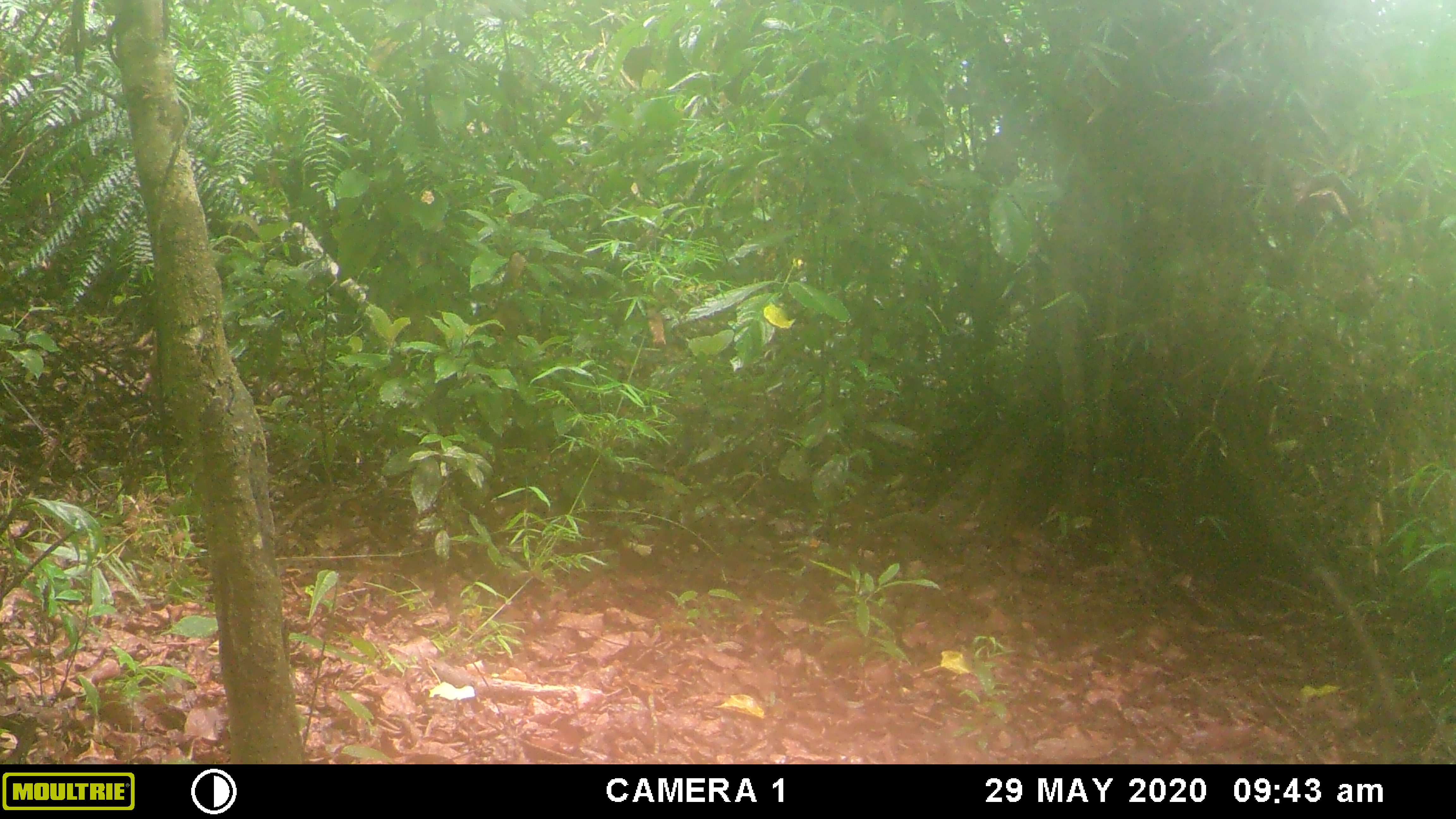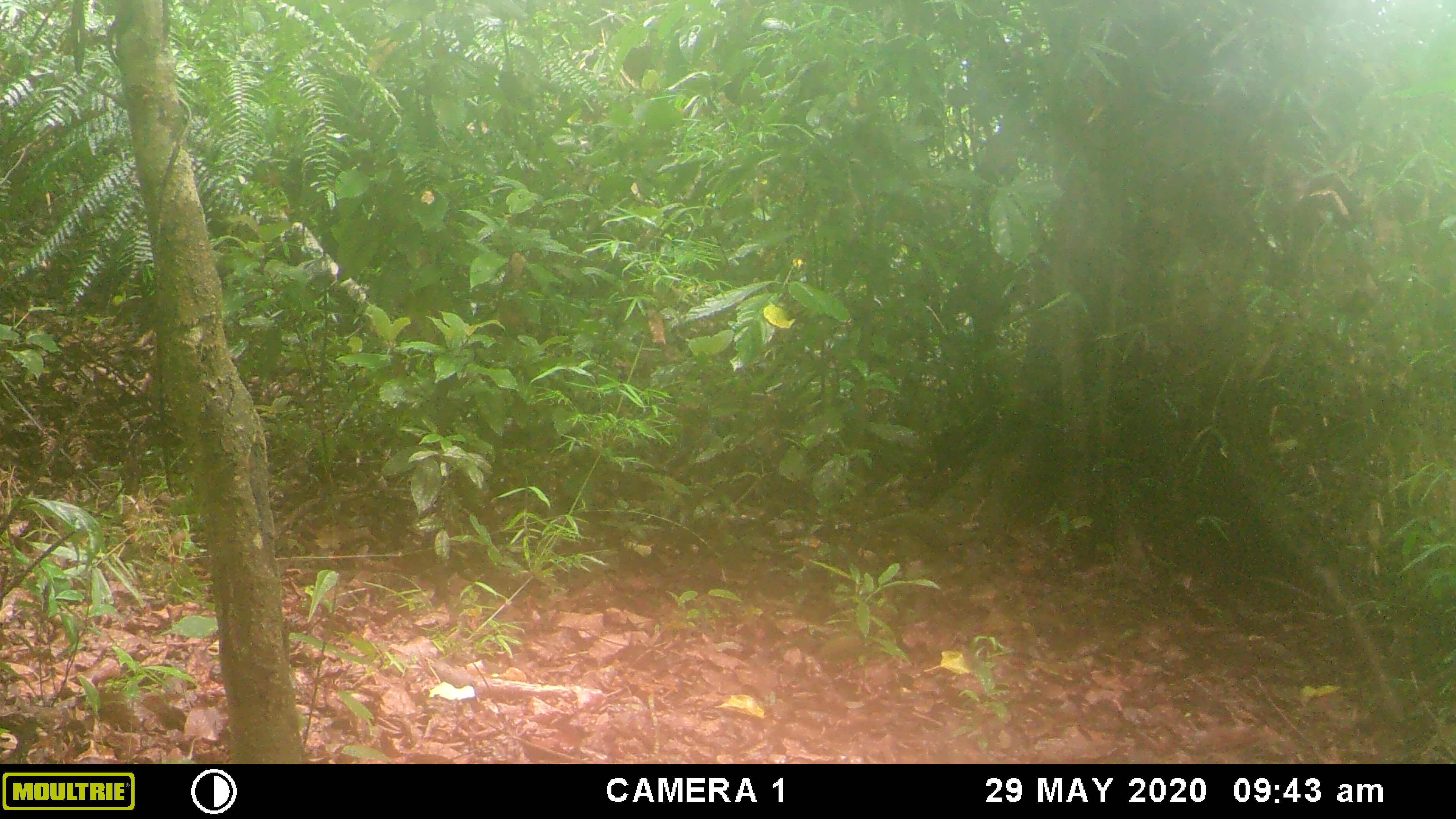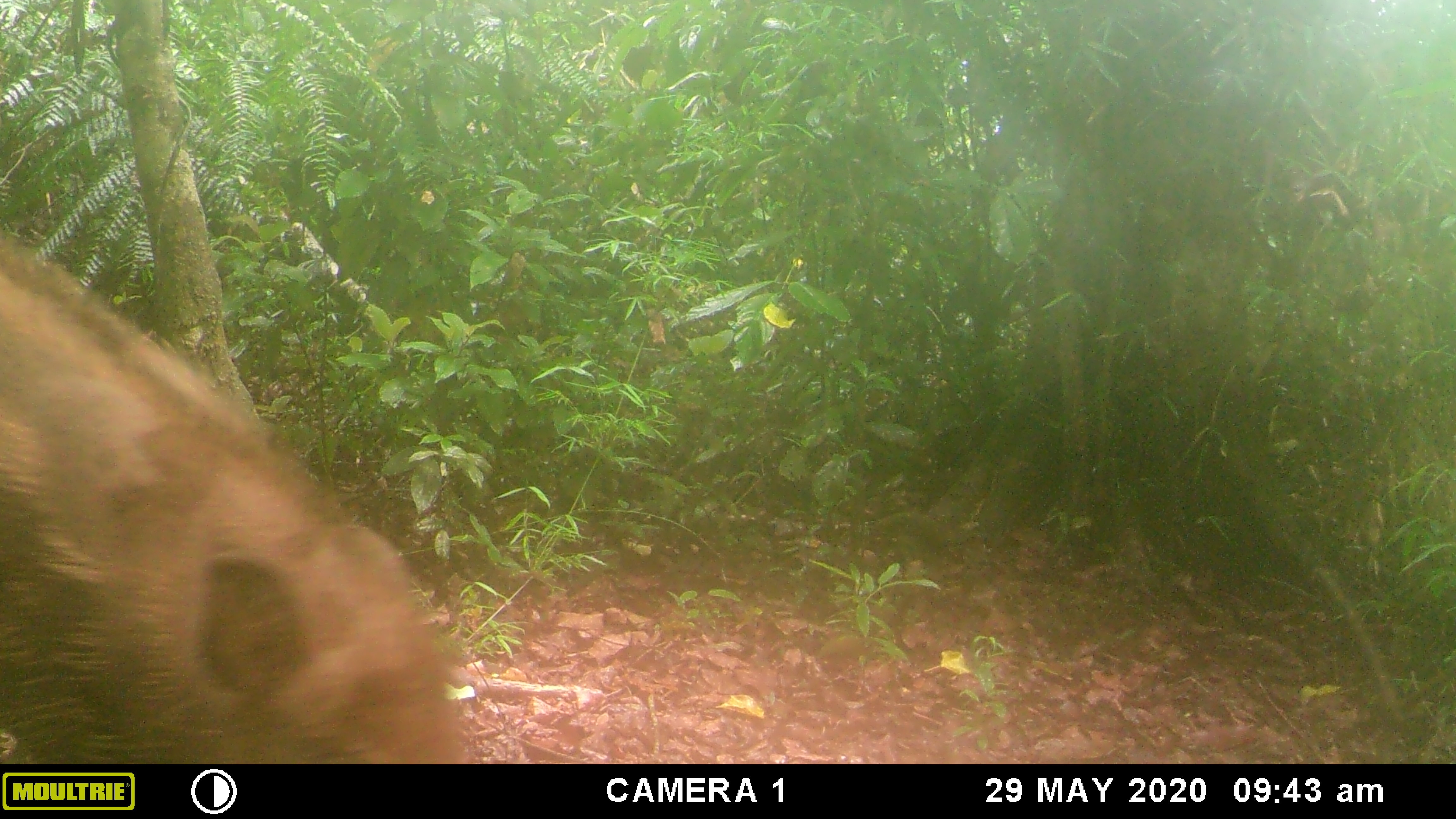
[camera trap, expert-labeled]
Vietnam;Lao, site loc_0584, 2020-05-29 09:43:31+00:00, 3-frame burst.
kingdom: Animalia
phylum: Chordata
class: Mammalia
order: Artiodactyla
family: Suidae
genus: Sus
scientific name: Sus scrofa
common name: eurasian wild pig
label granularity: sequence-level